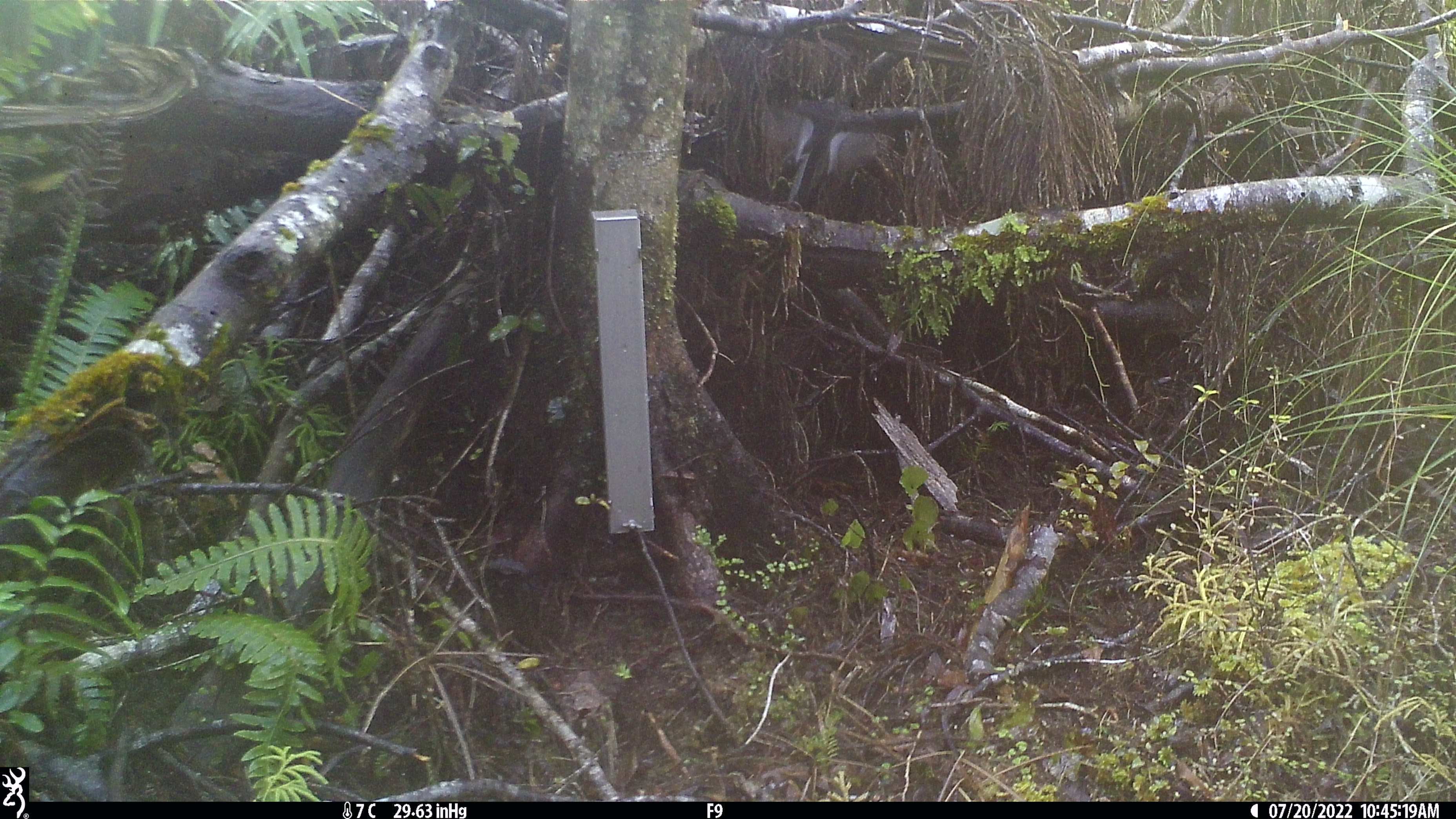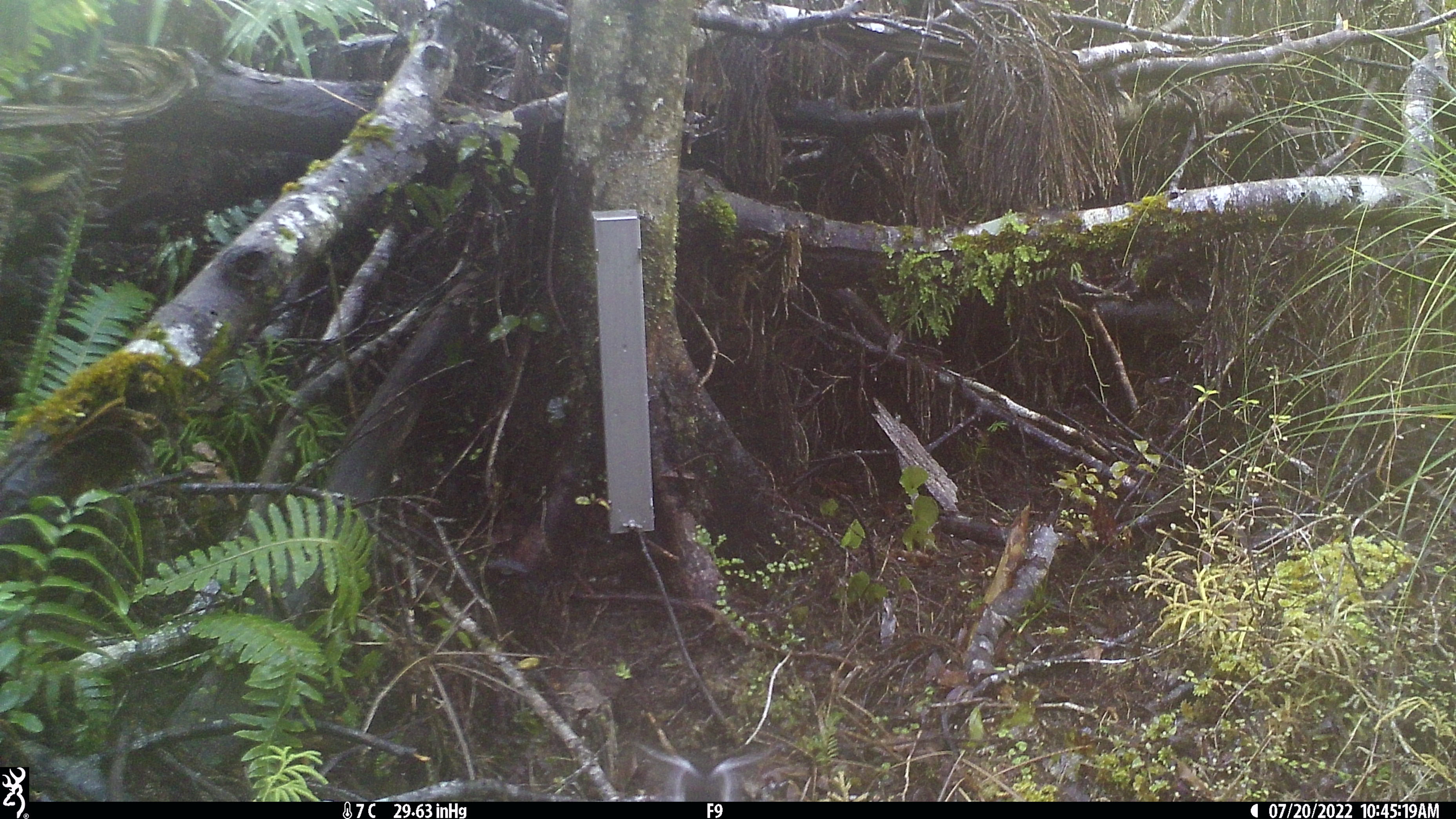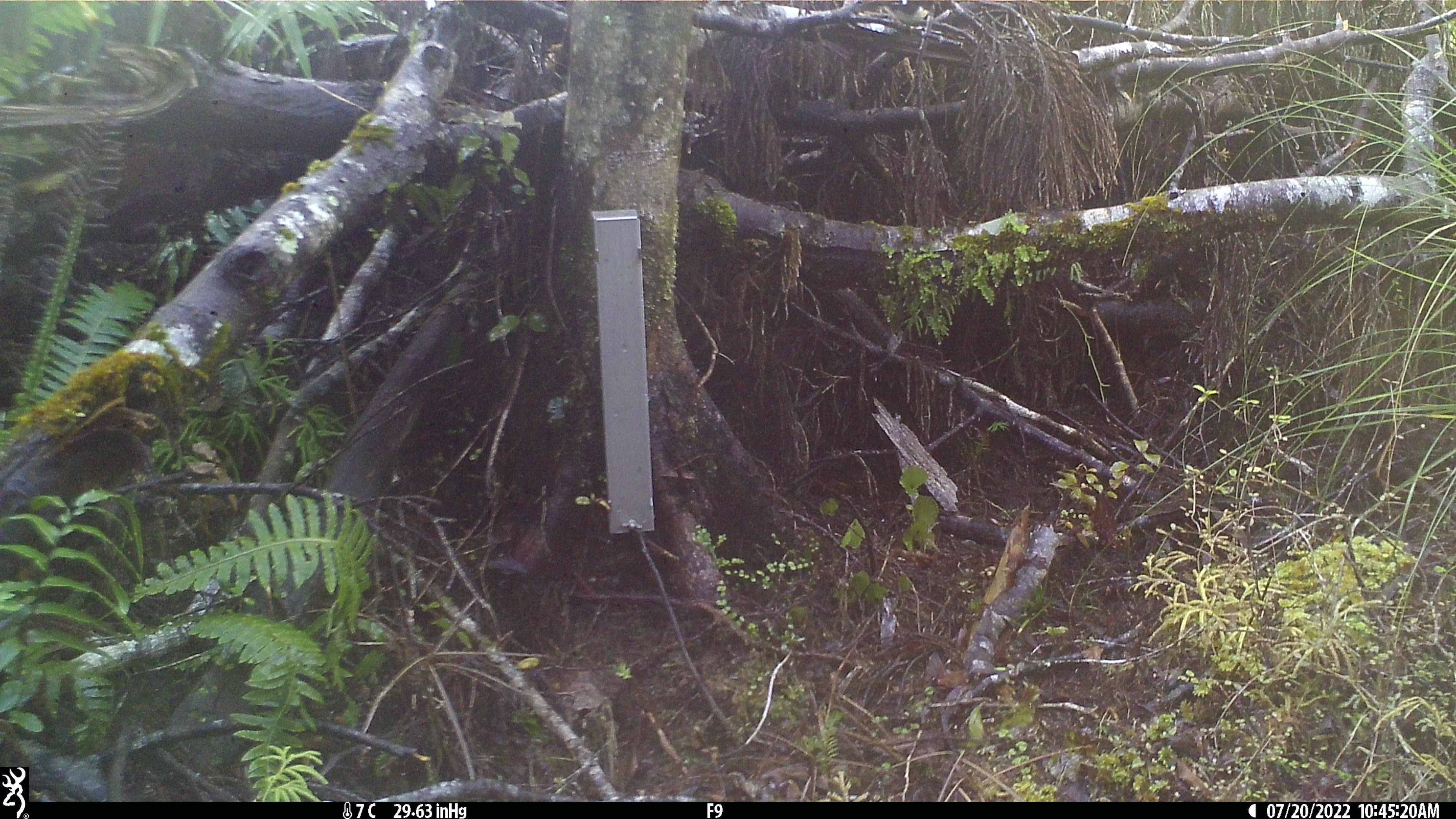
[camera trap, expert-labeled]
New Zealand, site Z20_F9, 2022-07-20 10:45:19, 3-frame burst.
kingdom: Animalia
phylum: Chordata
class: Aves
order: Passeriformes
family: Petroicidae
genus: Petroica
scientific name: Petroica macrocephala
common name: tomtit